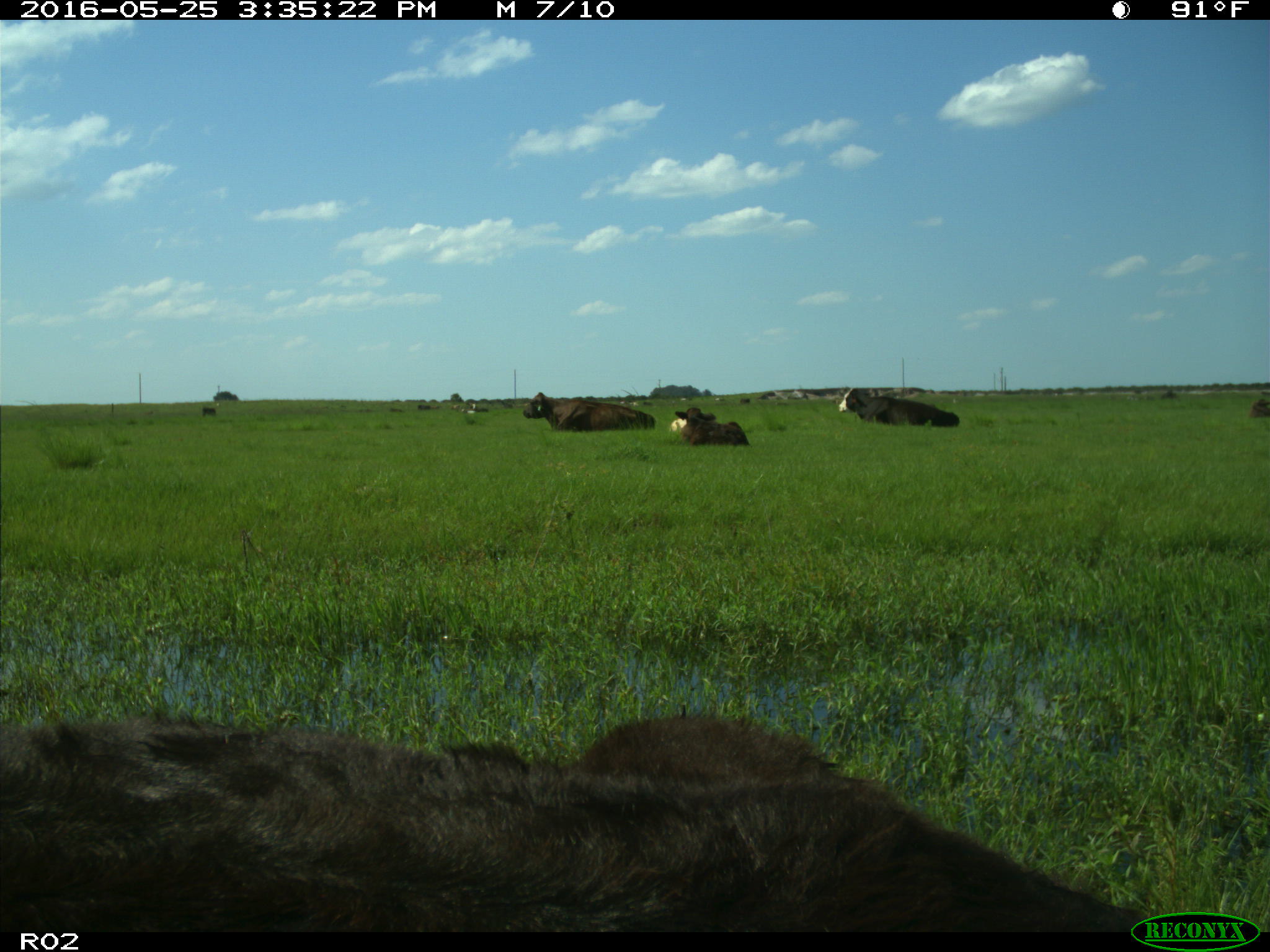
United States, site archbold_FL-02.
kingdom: Animalia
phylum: Chordata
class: Mammalia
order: Artiodactyla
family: Bovidae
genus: Bos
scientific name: Bos taurus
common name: domestic cow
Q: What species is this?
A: Bos taurus (domestic cow).